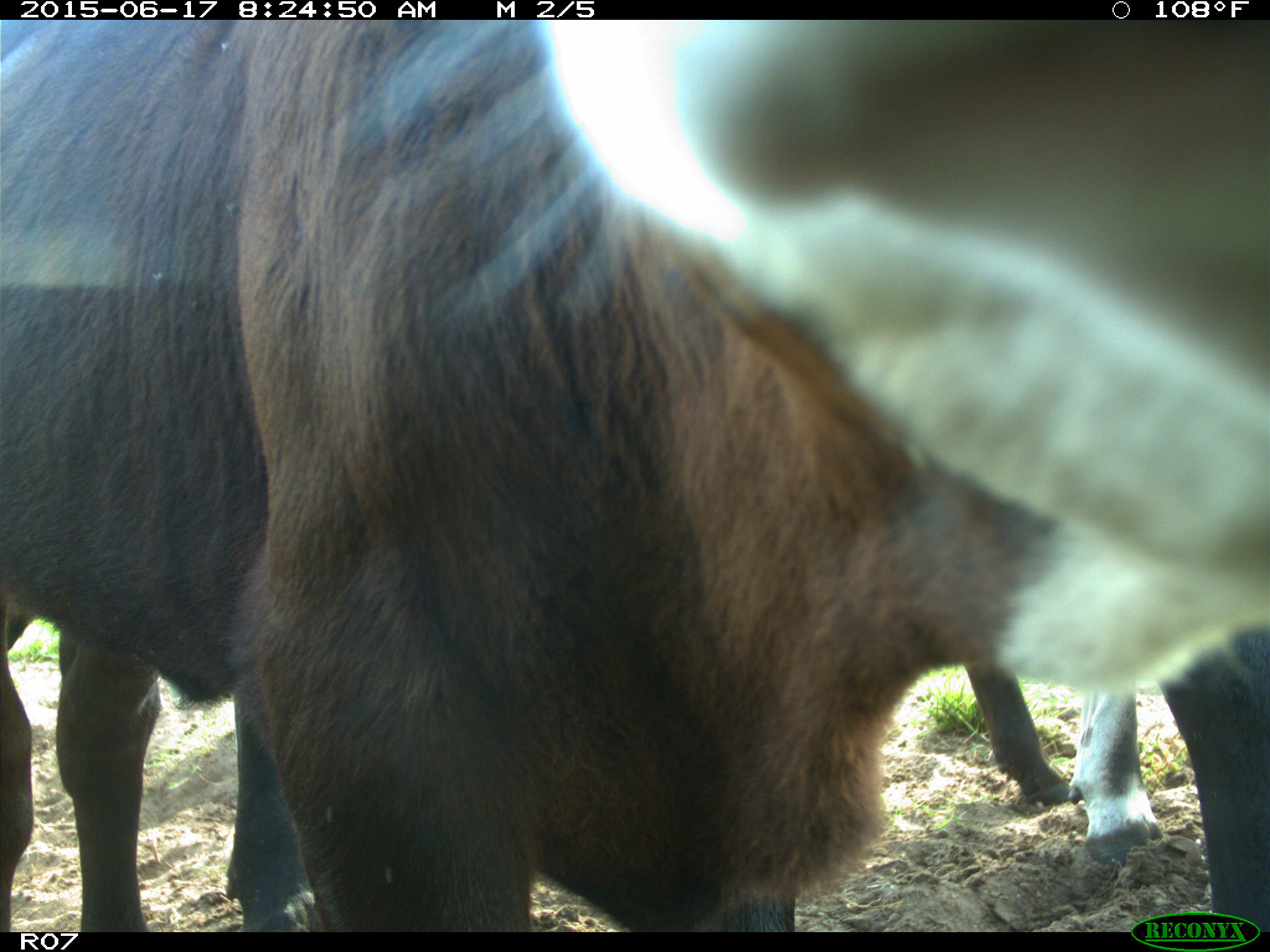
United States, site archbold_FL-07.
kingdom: Animalia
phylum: Chordata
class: Mammalia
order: Artiodactyla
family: Bovidae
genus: Bos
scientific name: Bos taurus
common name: domestic cow